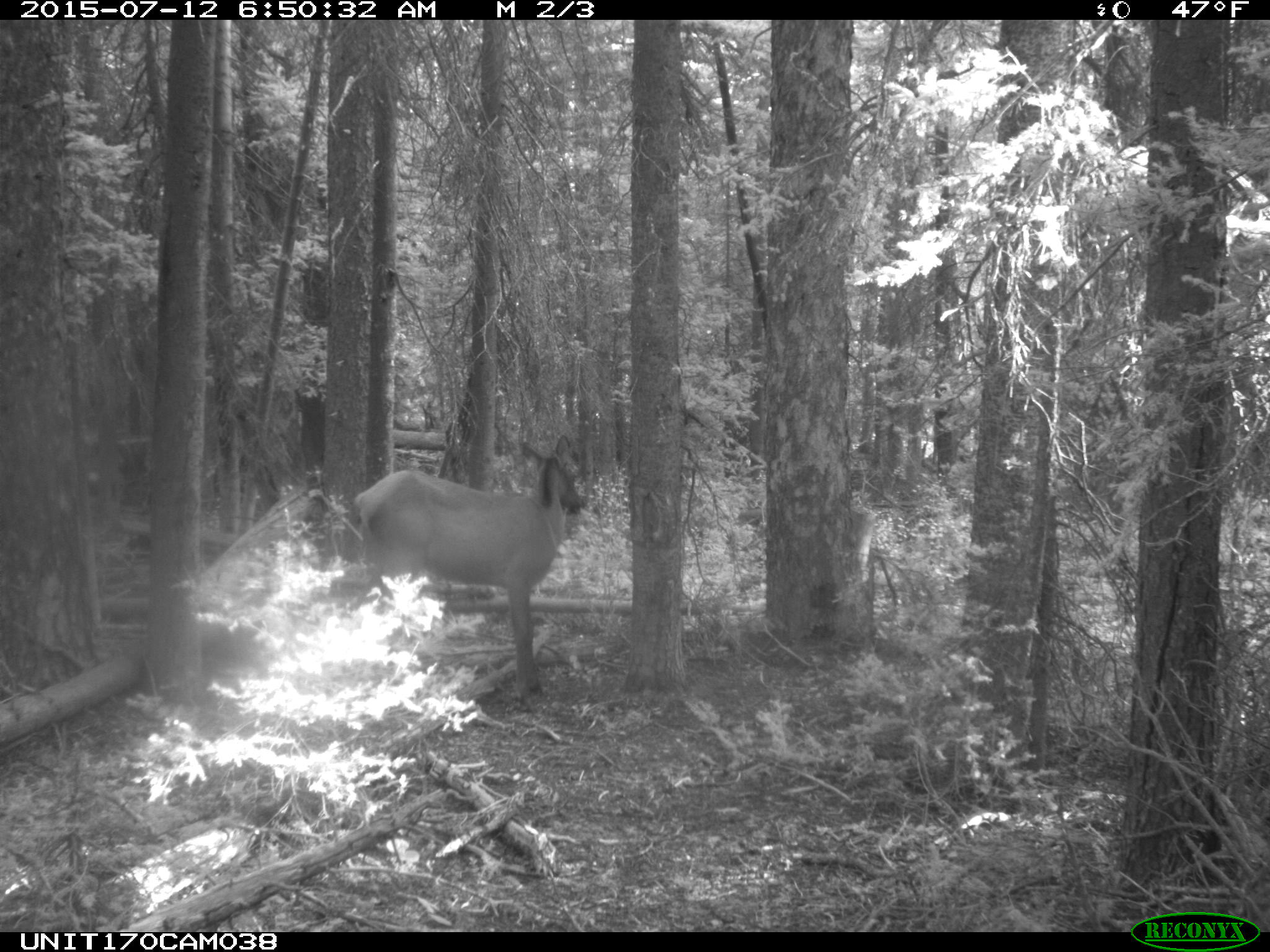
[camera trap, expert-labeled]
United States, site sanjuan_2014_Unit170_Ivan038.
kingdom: Animalia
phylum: Chordata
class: Mammalia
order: Artiodactyla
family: Cervidae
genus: Cervus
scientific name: Cervus elaphus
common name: red deer